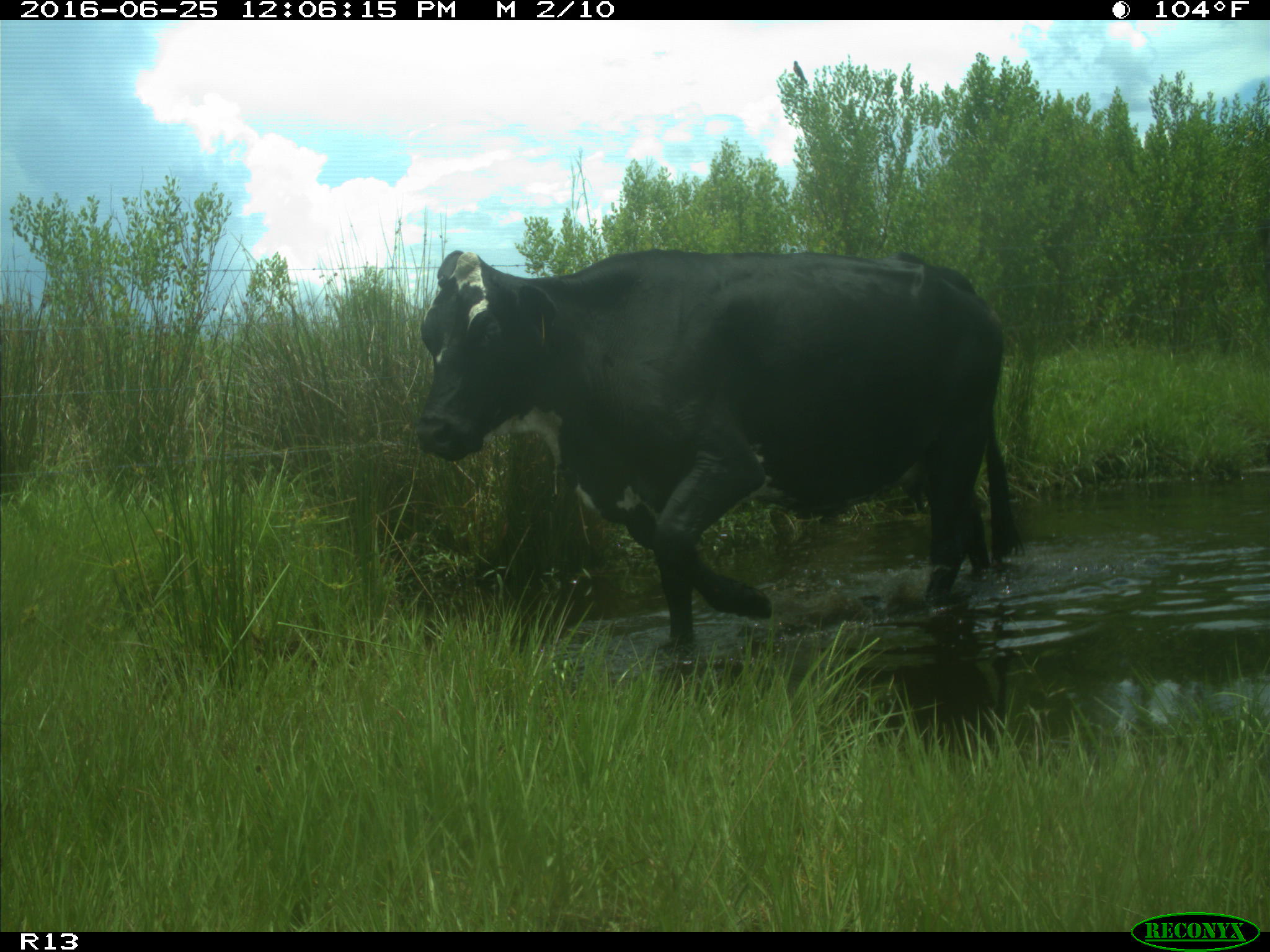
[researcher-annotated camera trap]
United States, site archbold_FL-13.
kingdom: Animalia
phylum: Chordata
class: Mammalia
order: Artiodactyla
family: Bovidae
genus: Bos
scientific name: Bos taurus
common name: domestic cow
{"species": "Bos taurus (domestic cow)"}